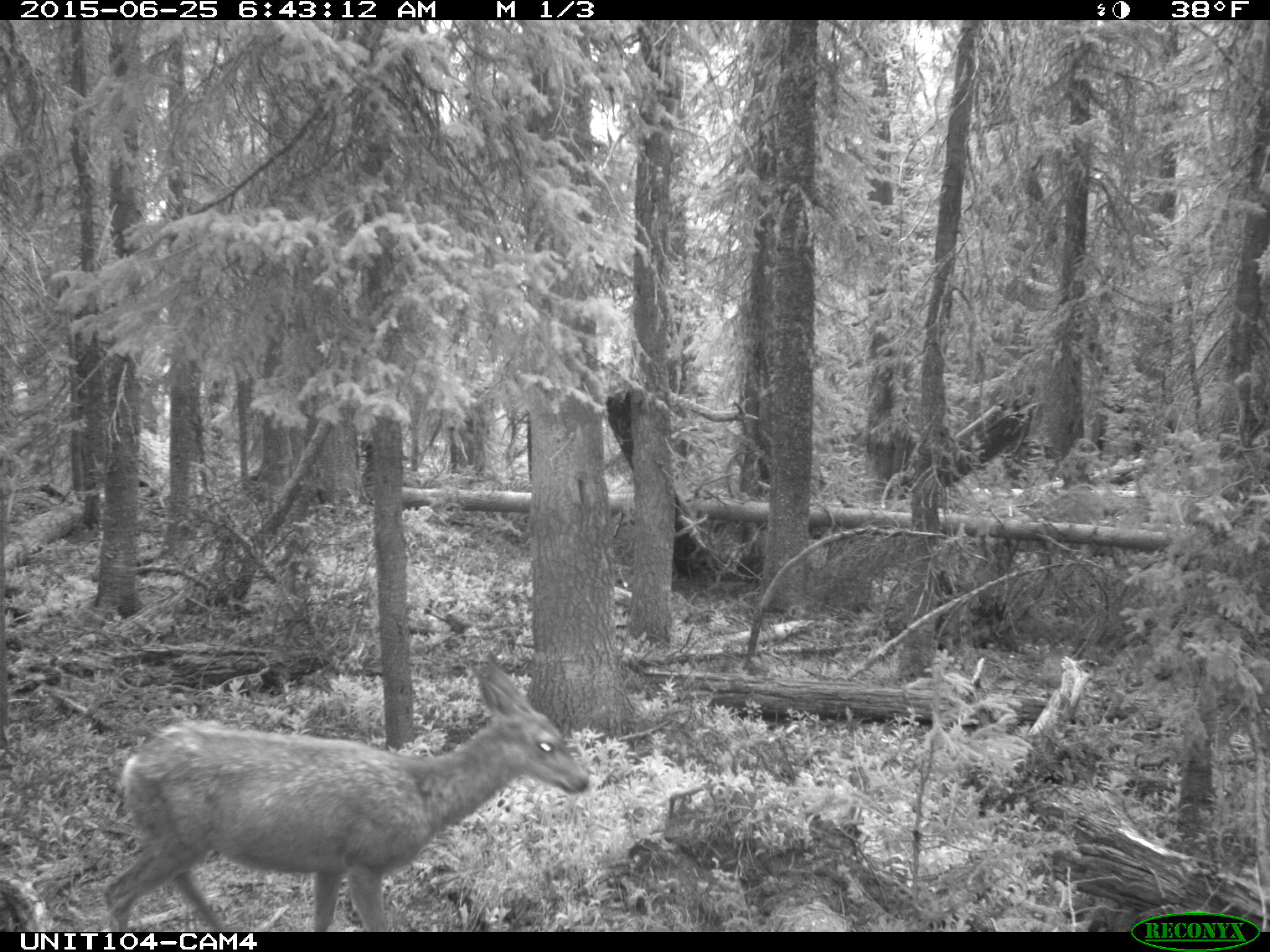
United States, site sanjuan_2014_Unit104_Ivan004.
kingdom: Animalia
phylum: Chordata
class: Mammalia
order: Artiodactyla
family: Cervidae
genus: Odocoileus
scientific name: Odocoileus hemionus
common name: mule deer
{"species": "Odocoileus hemionus (mule deer)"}